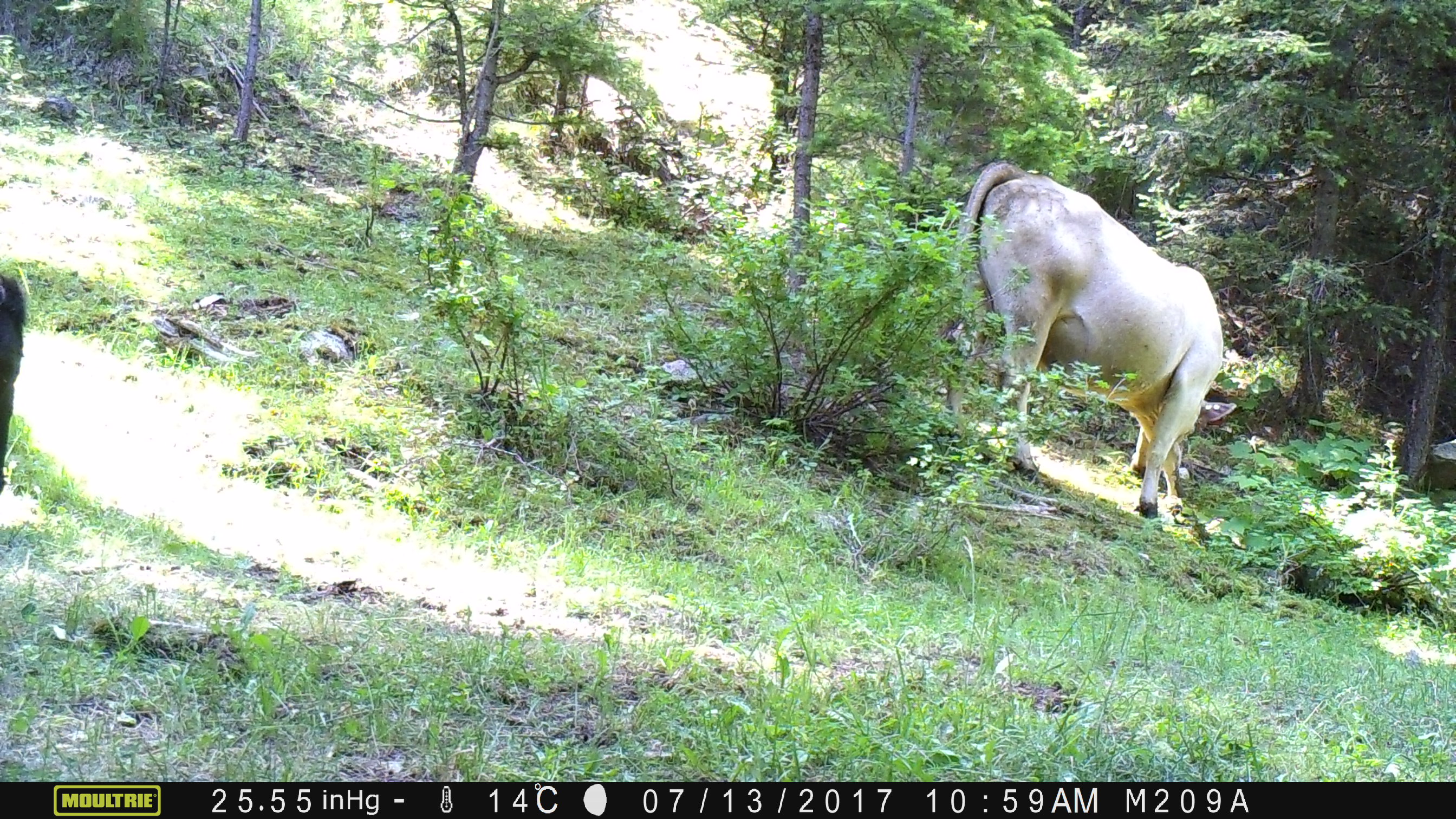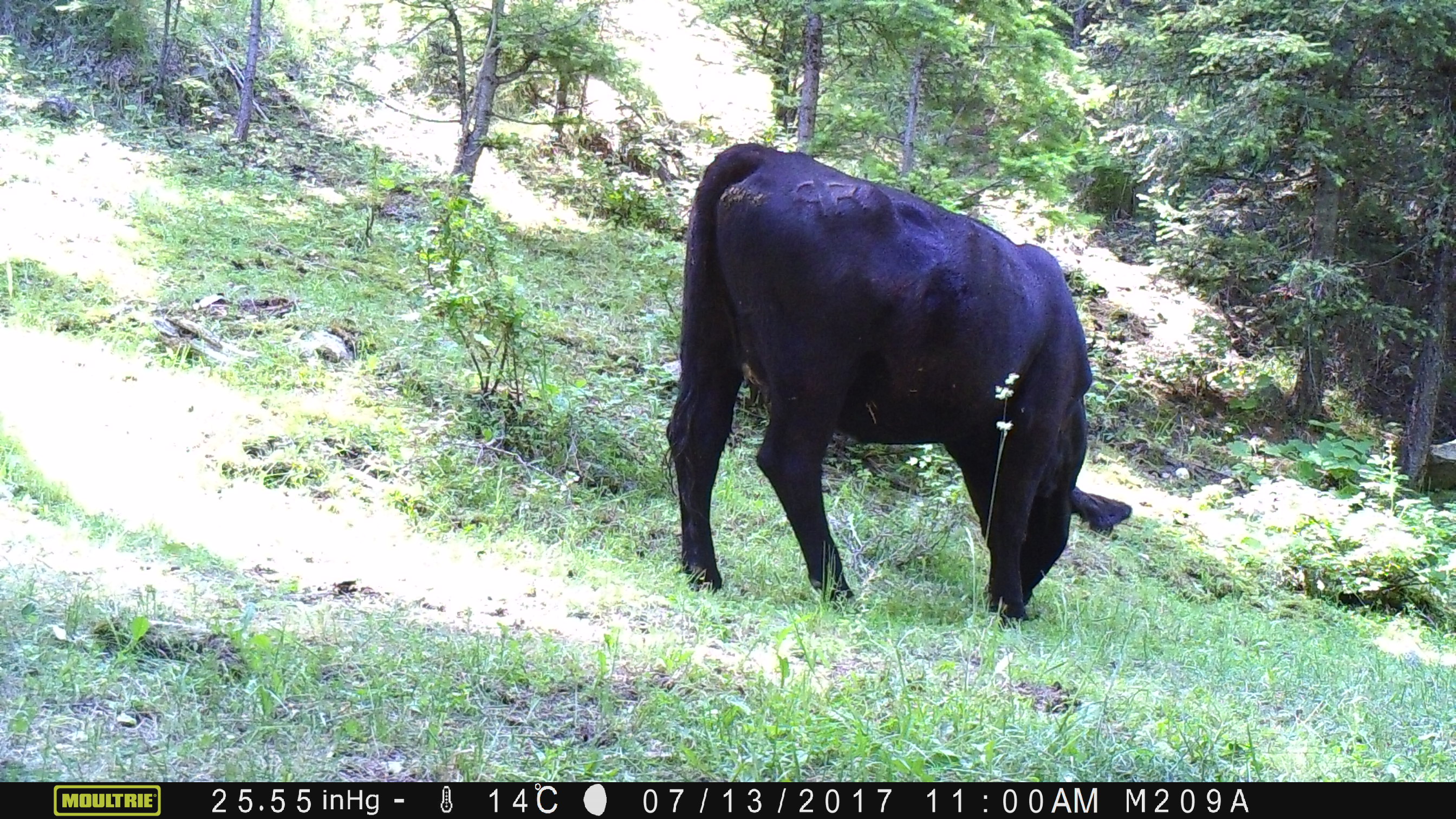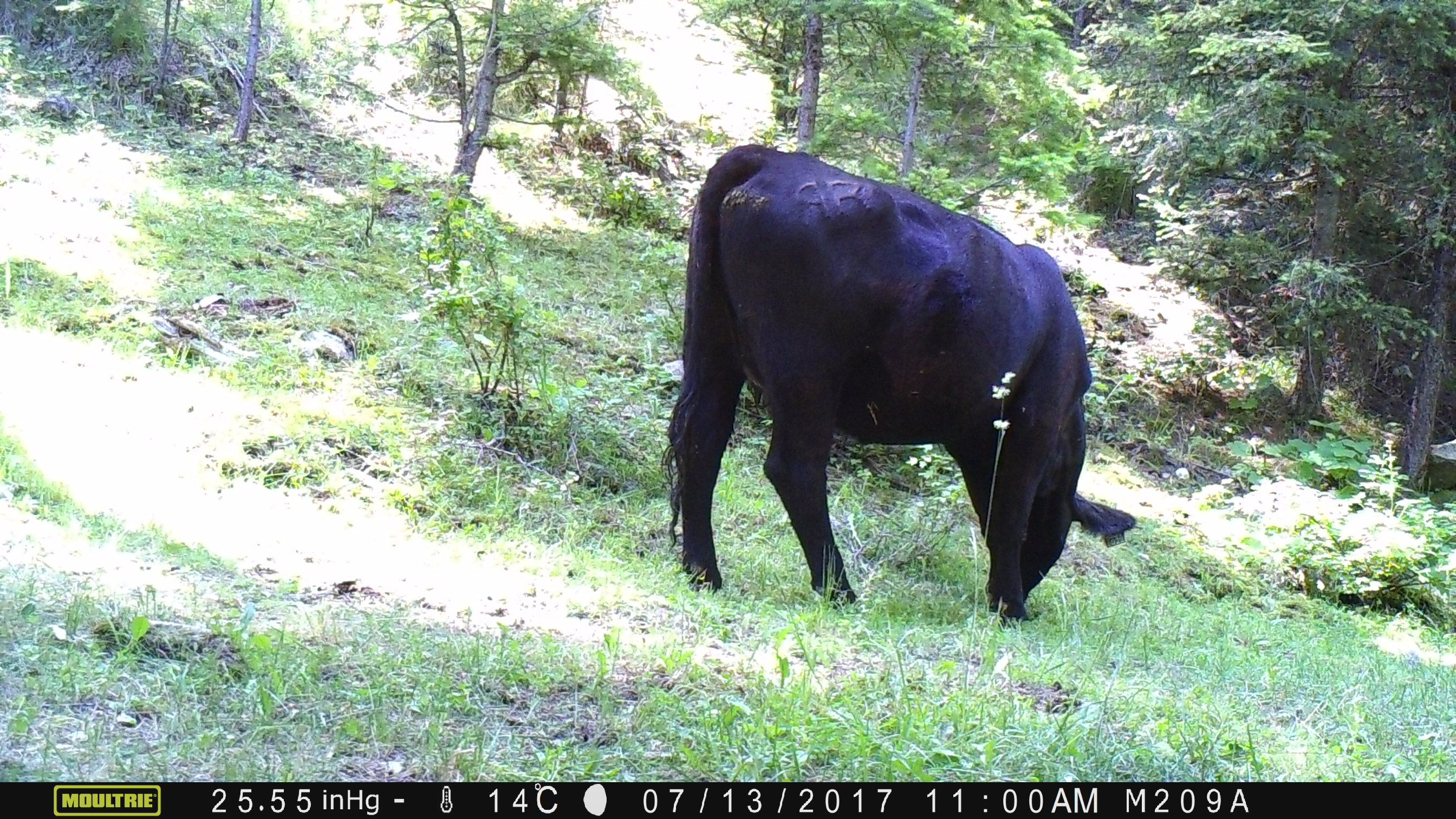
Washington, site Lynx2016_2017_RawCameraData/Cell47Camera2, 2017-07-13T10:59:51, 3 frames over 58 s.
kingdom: Animalia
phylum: Chordata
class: Mammalia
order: Artiodactyla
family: Bovidae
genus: Bos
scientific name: Bos taurus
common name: domestic cattle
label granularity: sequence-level